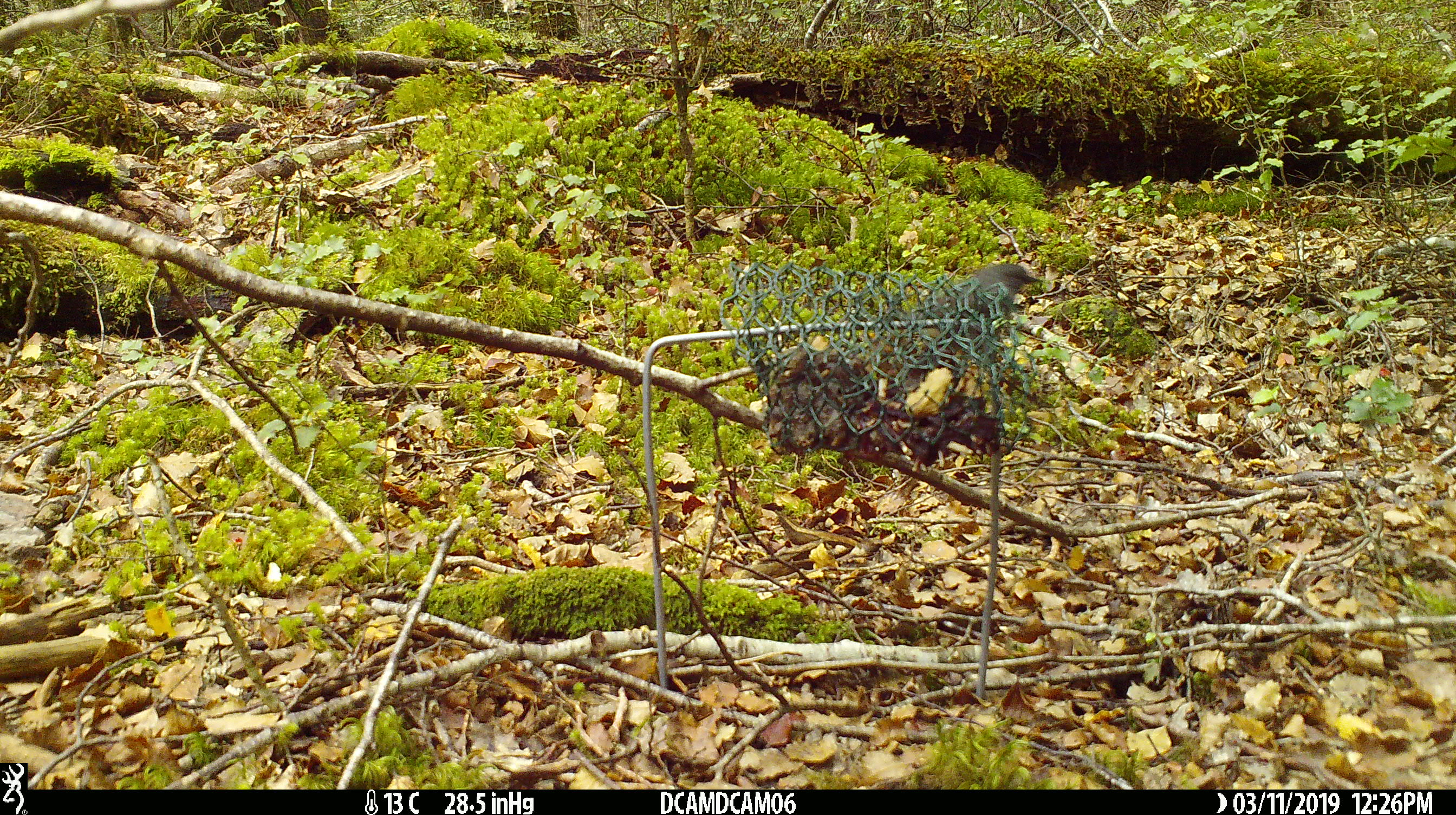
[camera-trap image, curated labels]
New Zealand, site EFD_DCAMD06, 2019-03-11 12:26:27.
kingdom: Animalia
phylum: Chordata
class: Aves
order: Passeriformes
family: Petroicidae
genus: Petroica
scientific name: Petroica australis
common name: new zealand robin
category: robin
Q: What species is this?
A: Robin (new zealand robin) (Petroica australis).